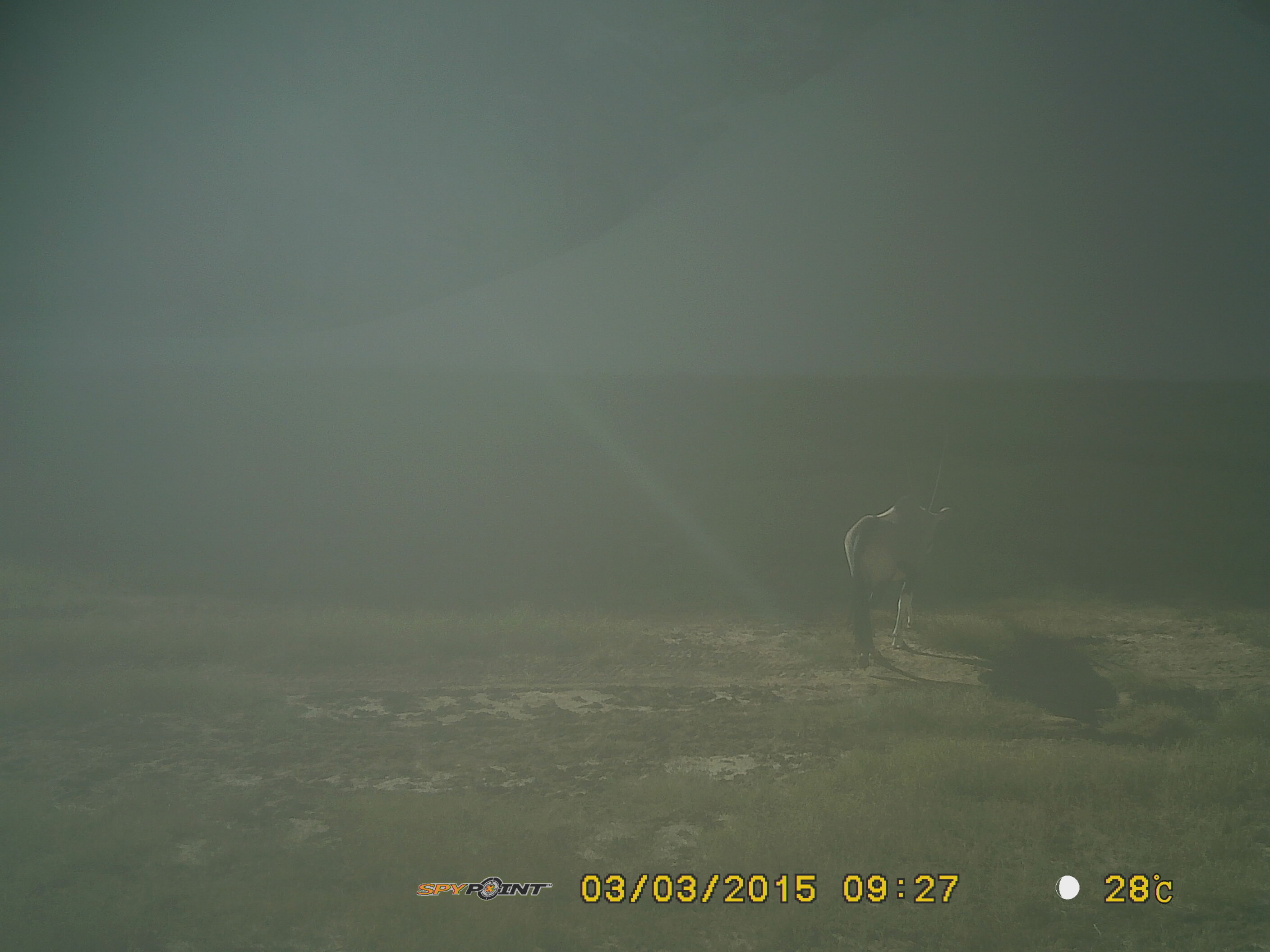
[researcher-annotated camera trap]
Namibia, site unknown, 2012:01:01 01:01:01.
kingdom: Animalia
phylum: Chordata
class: Mammalia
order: Artiodactyla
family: Bovidae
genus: Oryx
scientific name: Oryx gazella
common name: gemsbok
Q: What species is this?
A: Oryx gazella (gemsbok).